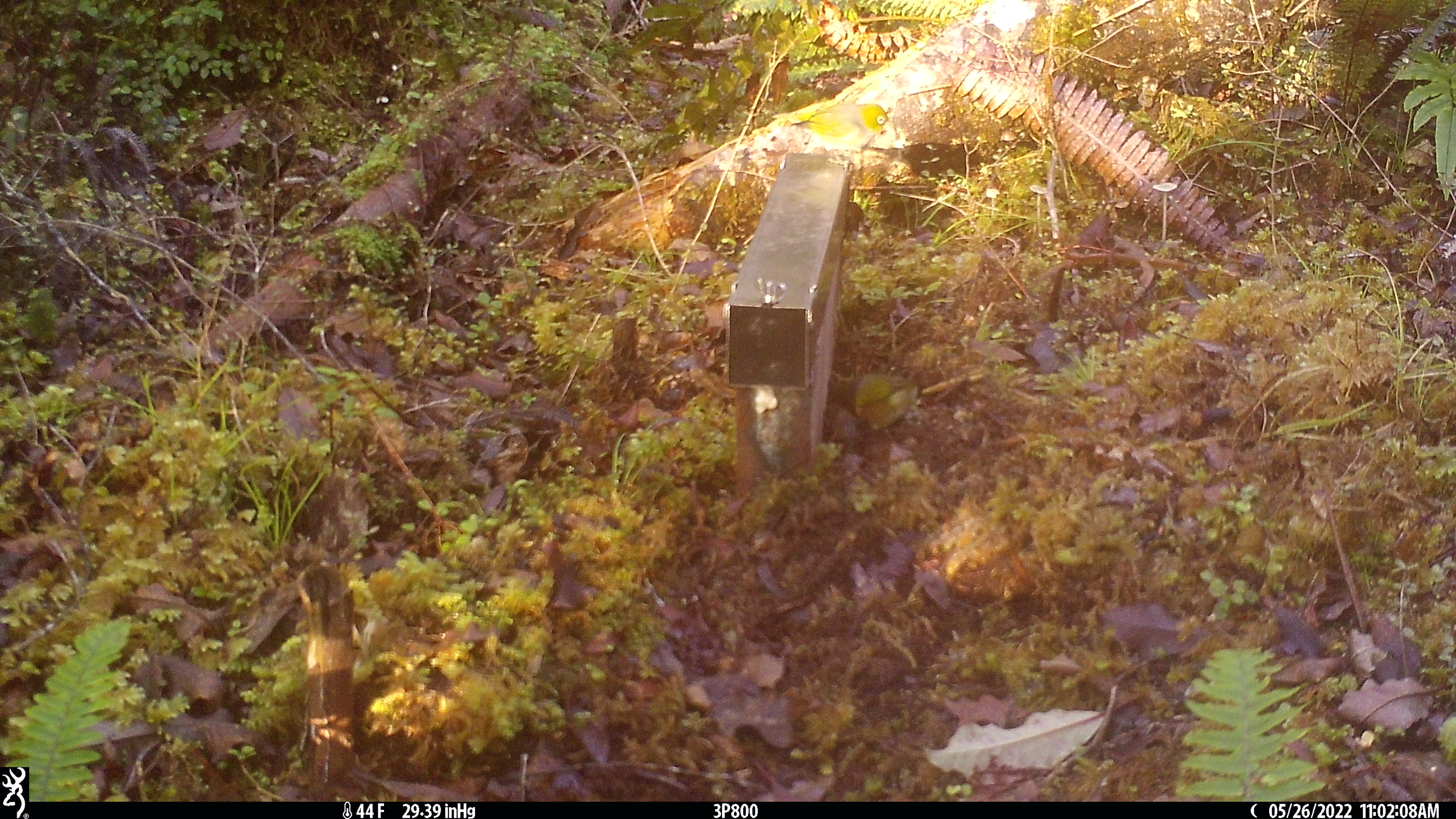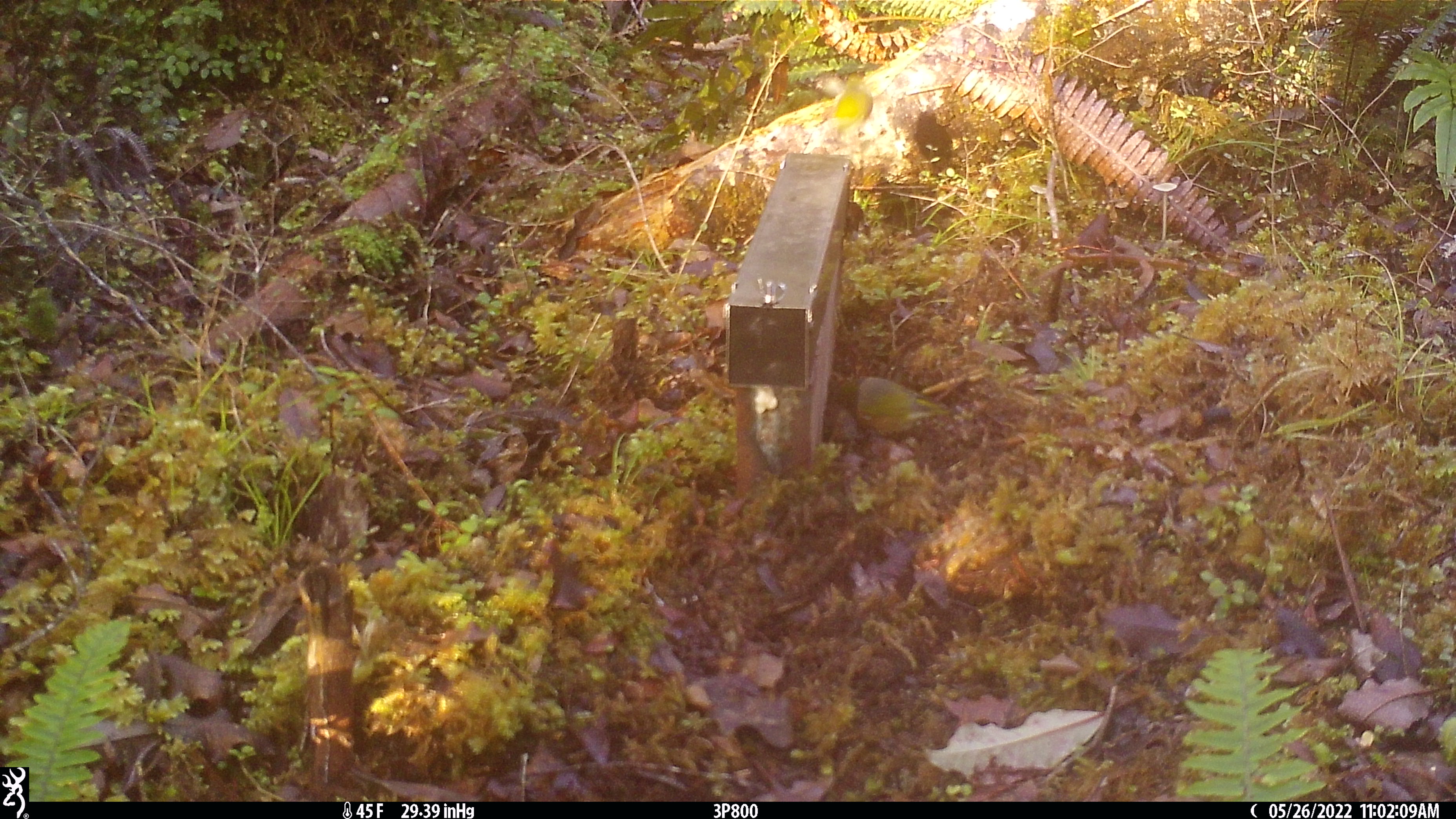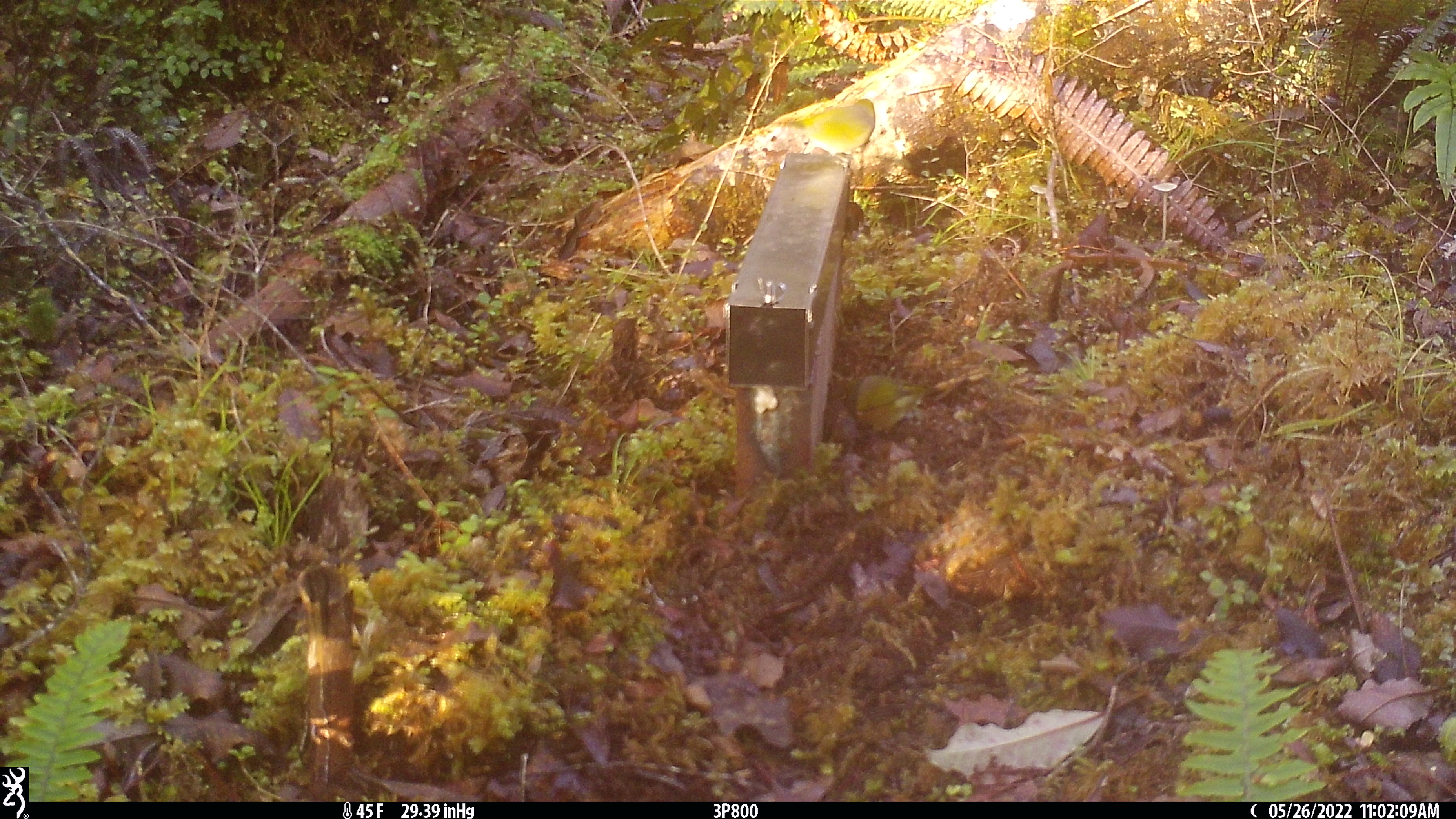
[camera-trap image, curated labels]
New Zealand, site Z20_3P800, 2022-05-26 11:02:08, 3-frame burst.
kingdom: Animalia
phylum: Chordata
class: Aves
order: Passeriformes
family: Zosteropidae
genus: Zosterops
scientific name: Zosterops lateralis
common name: silvereye